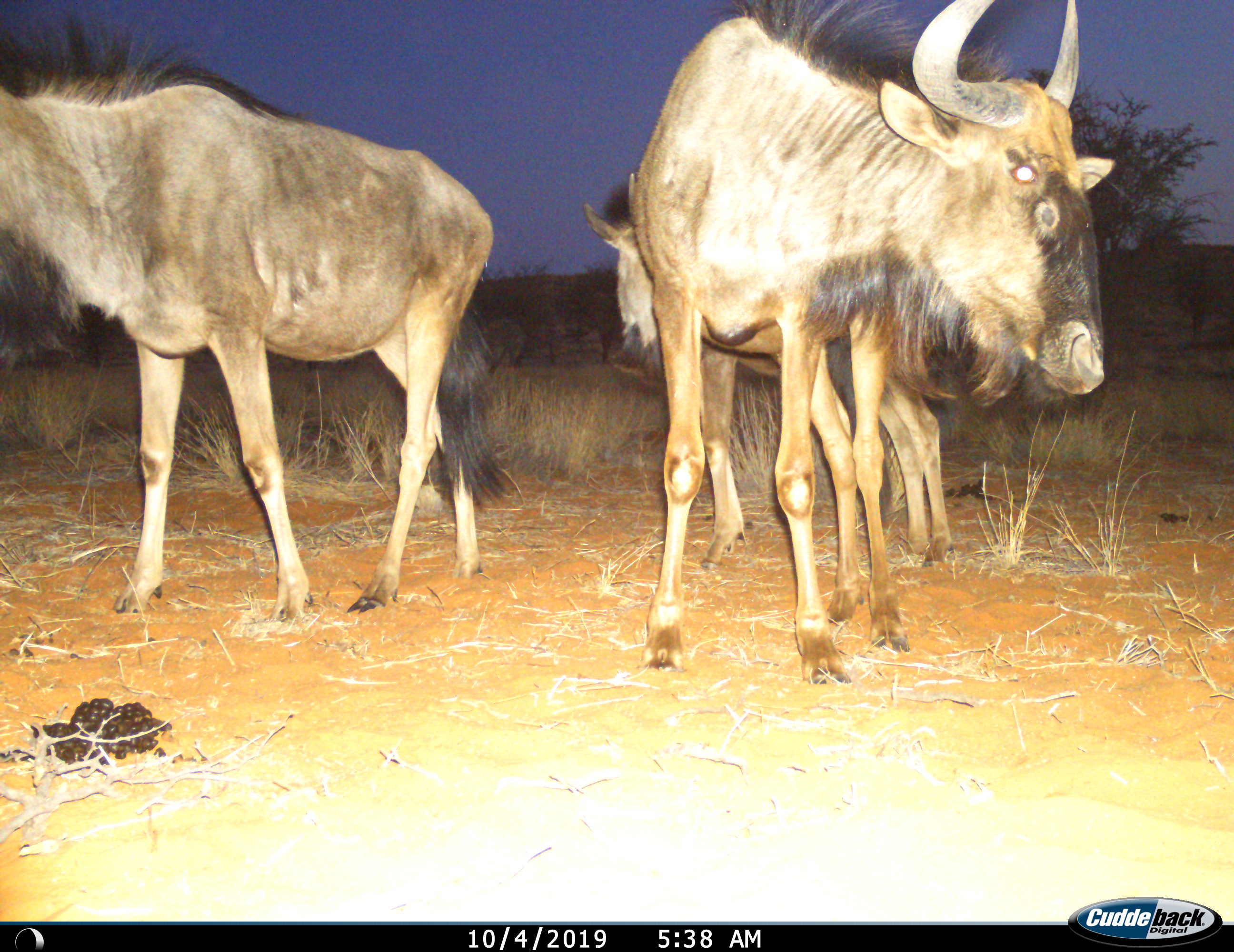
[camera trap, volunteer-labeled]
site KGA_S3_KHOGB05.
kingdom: Animalia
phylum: Chordata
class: Mammalia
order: Artiodactyla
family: Bovidae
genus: Connochaetes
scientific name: Connochaetes taurinus taurinus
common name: blue wildebeest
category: wildebeestblue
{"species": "wildebeestblue (blue wildebeest) (Connochaetes taurinus taurinus)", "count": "3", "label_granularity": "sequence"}